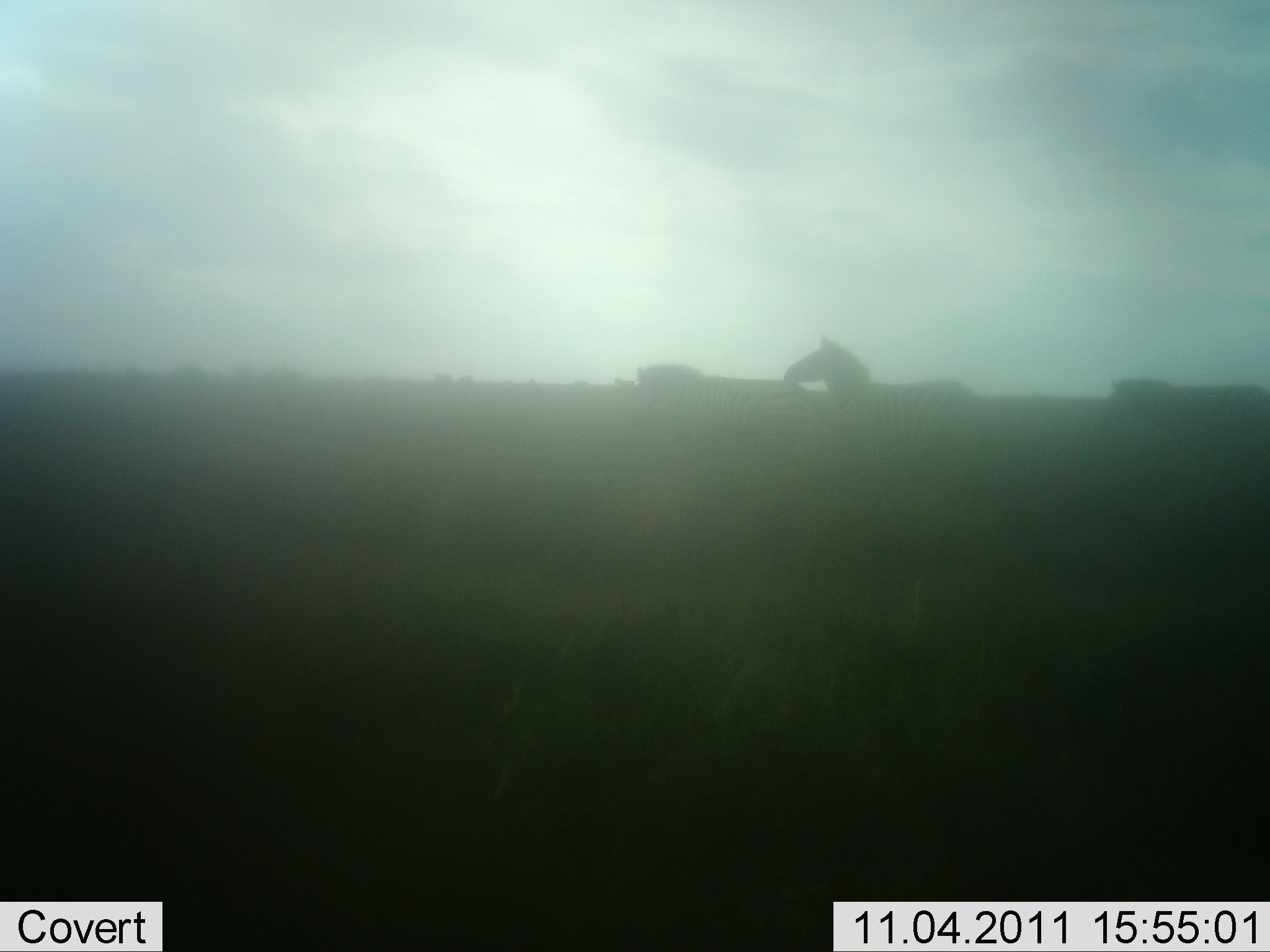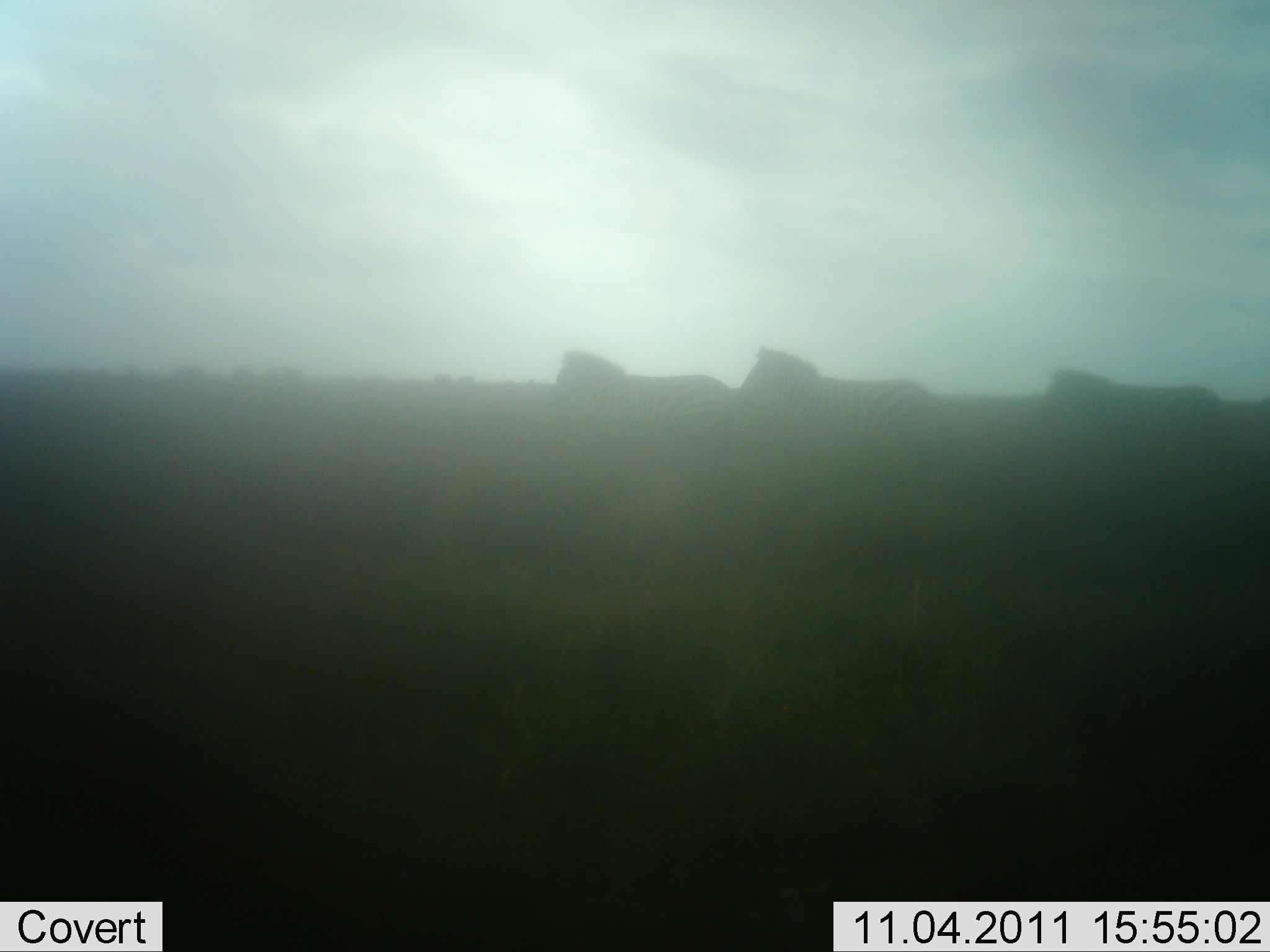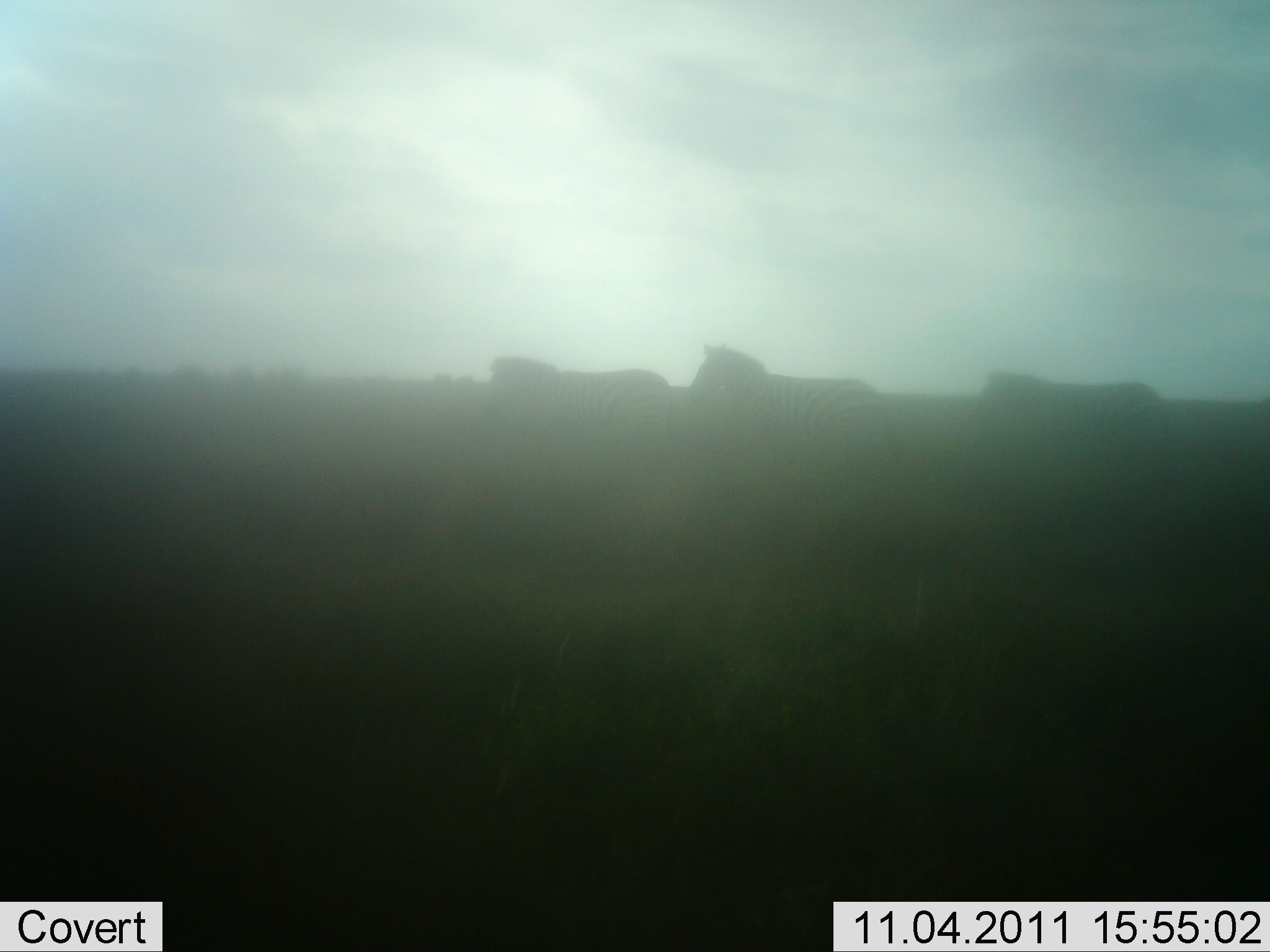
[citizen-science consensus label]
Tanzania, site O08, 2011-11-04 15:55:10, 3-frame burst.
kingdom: Animalia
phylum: Chordata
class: Mammalia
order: Perissodactyla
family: Equidae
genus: Equus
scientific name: Equus quagga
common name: plains zebra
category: zebra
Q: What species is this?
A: Zebra (plains zebra) (Equus quagga).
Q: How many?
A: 3.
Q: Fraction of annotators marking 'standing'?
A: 0%.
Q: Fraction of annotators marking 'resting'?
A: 0%.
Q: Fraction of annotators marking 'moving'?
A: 100%.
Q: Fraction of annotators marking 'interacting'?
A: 0%.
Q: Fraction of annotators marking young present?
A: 0%.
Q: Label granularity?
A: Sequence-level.